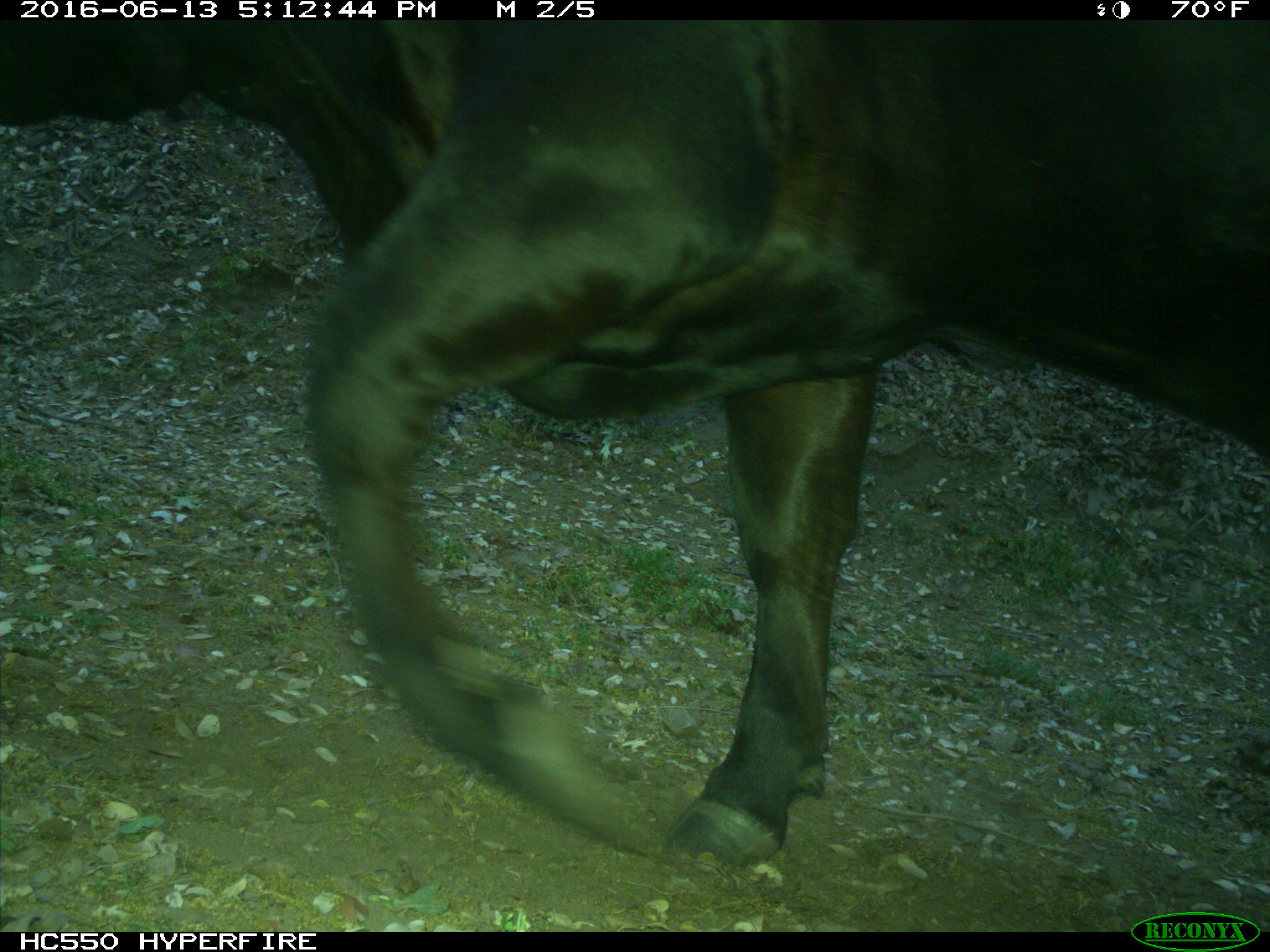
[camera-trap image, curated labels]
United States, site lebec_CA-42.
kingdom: Animalia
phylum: Chordata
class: Mammalia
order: Artiodactyla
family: Bovidae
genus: Bos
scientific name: Bos taurus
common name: domestic cow